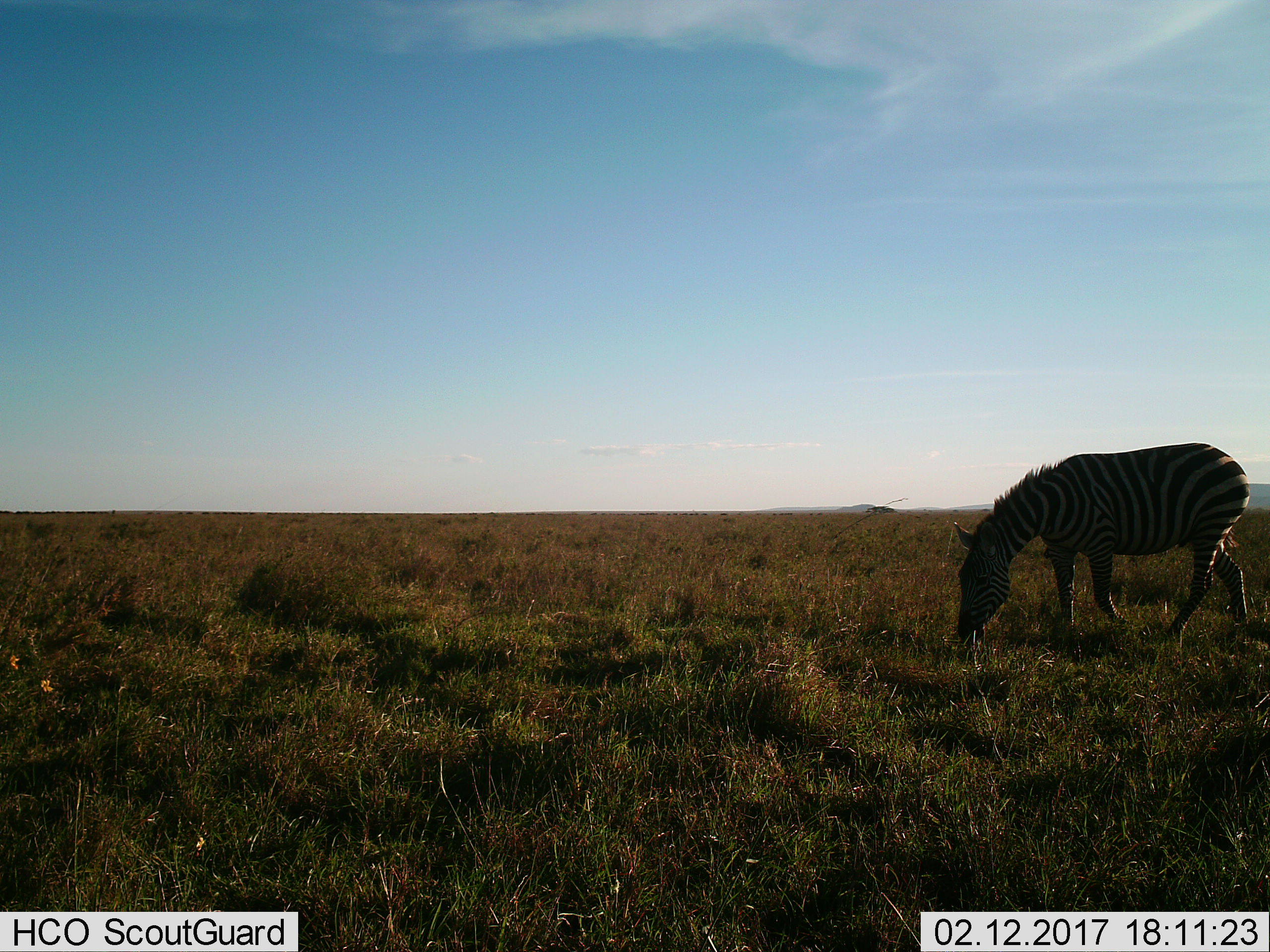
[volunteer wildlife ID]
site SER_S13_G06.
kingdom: Animalia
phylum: Chordata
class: Mammalia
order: Perissodactyla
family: Equidae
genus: Equus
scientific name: Equus quagga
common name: plains zebra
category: zebraplains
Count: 1.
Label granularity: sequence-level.